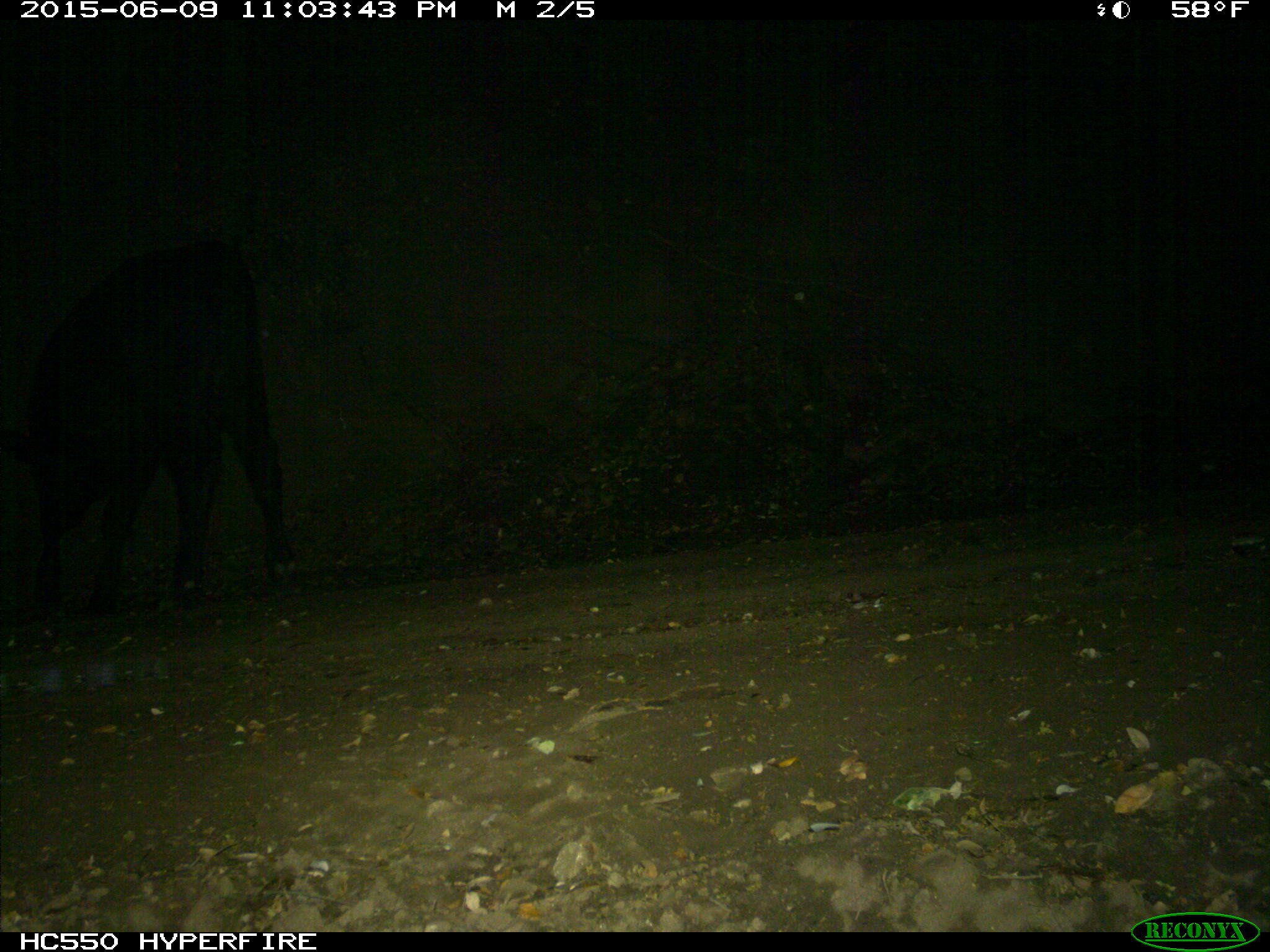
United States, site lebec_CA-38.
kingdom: Animalia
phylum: Chordata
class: Mammalia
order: Artiodactyla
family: Bovidae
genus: Bos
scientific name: Bos taurus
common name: domestic cow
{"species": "Bos taurus (domestic cow)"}